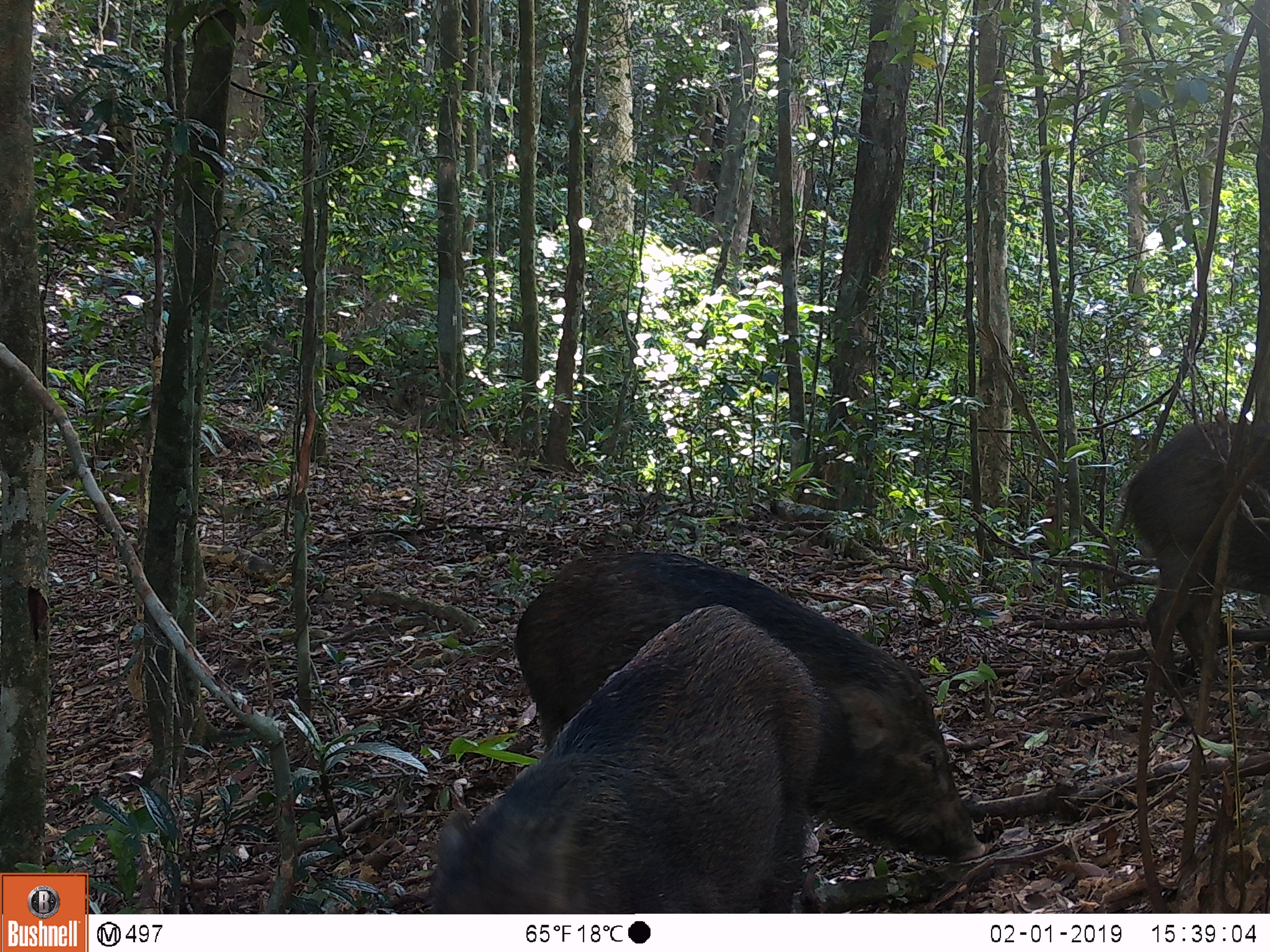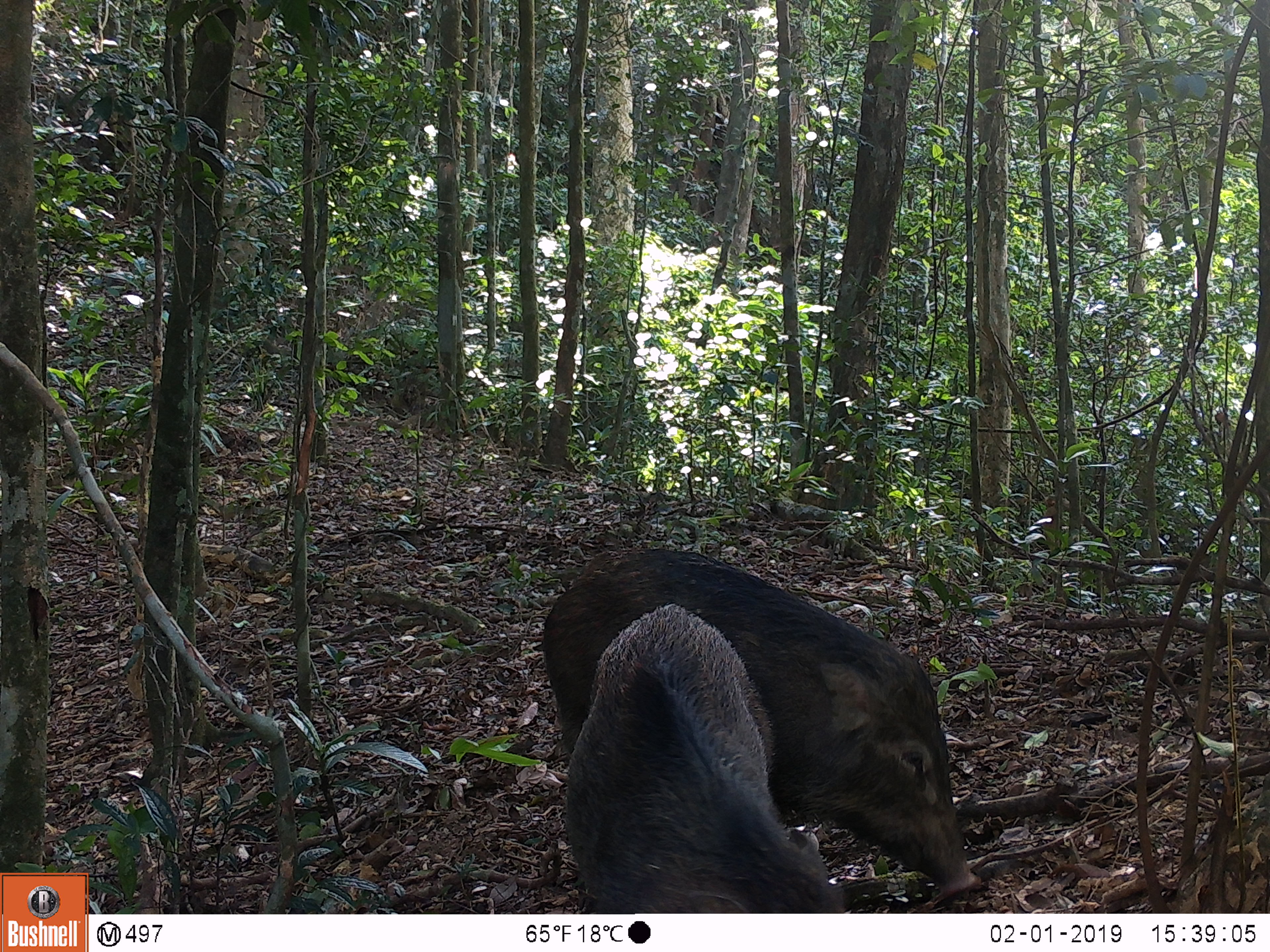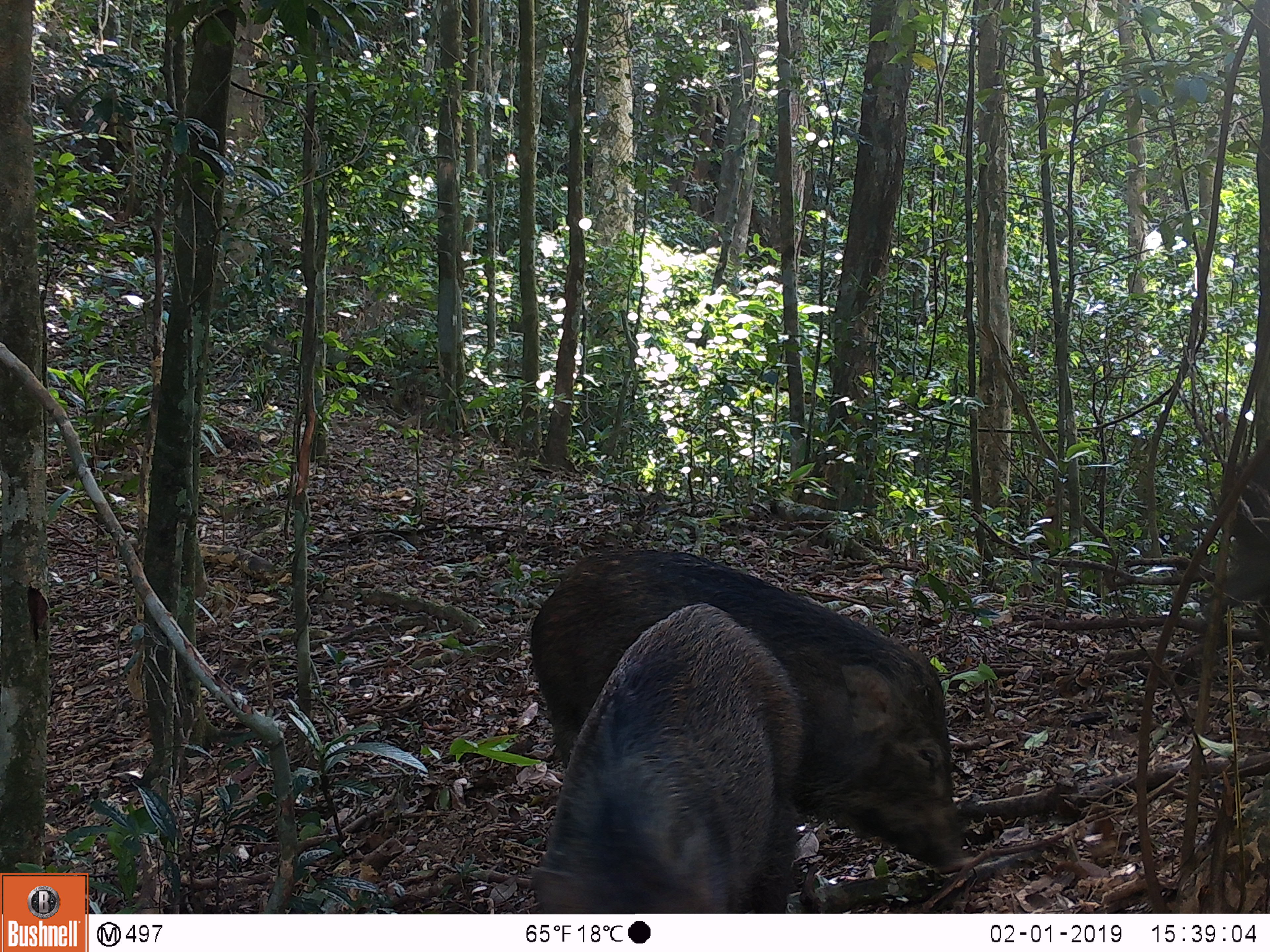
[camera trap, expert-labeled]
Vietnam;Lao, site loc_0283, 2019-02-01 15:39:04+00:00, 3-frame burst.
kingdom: Animalia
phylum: Chordata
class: Mammalia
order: Artiodactyla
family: Suidae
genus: Sus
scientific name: Sus scrofa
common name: eurasian wild pig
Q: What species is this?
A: Eurasian wild pig (Sus scrofa).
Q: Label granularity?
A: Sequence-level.